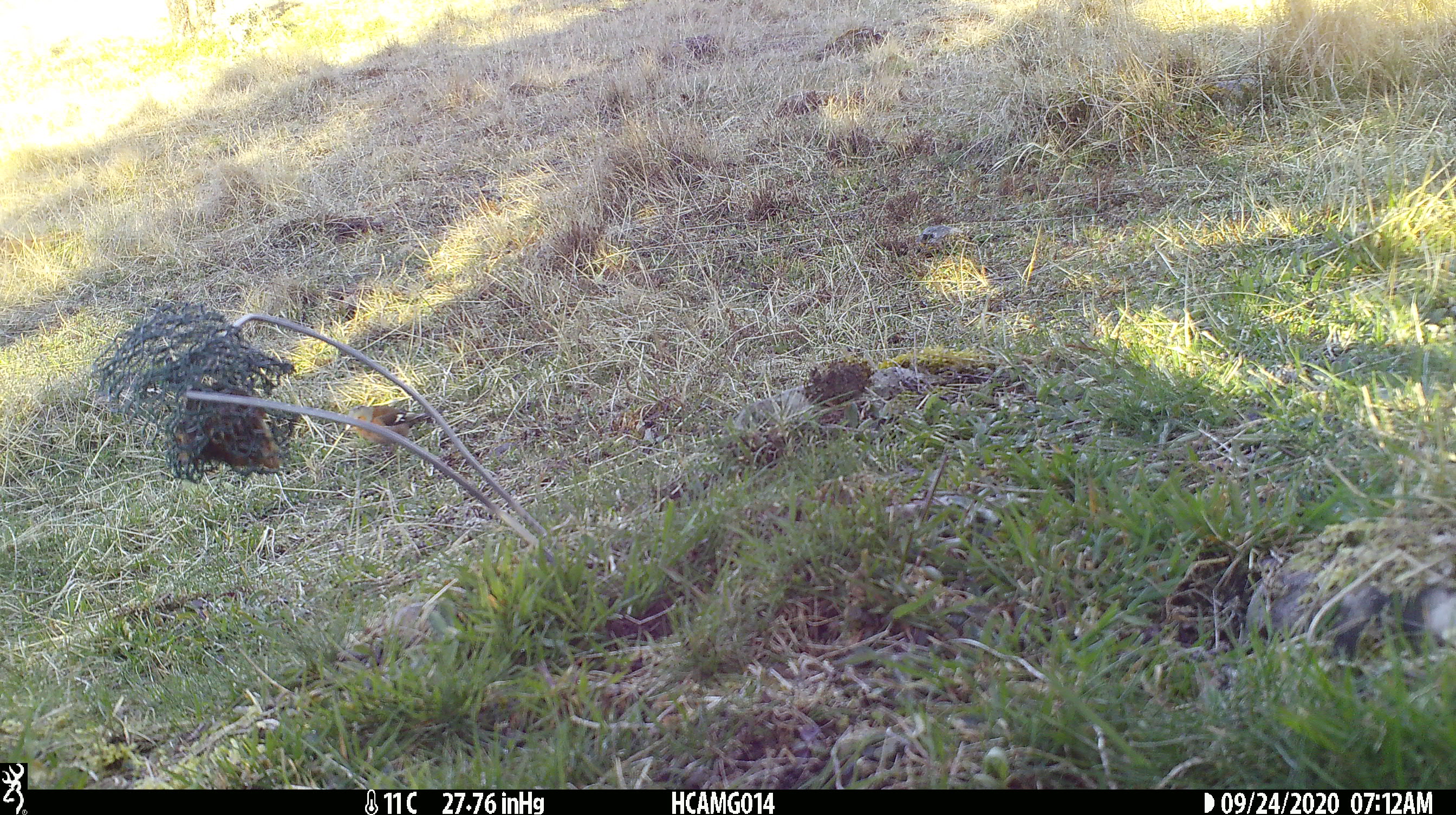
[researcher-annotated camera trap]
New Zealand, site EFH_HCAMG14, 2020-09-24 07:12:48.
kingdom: Animalia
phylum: Chordata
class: Aves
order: Passeriformes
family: Fringillidae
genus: Fringilla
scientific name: Fringilla coelebs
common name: common chaffinch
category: chaffinch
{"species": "chaffinch (common chaffinch) (Fringilla coelebs)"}